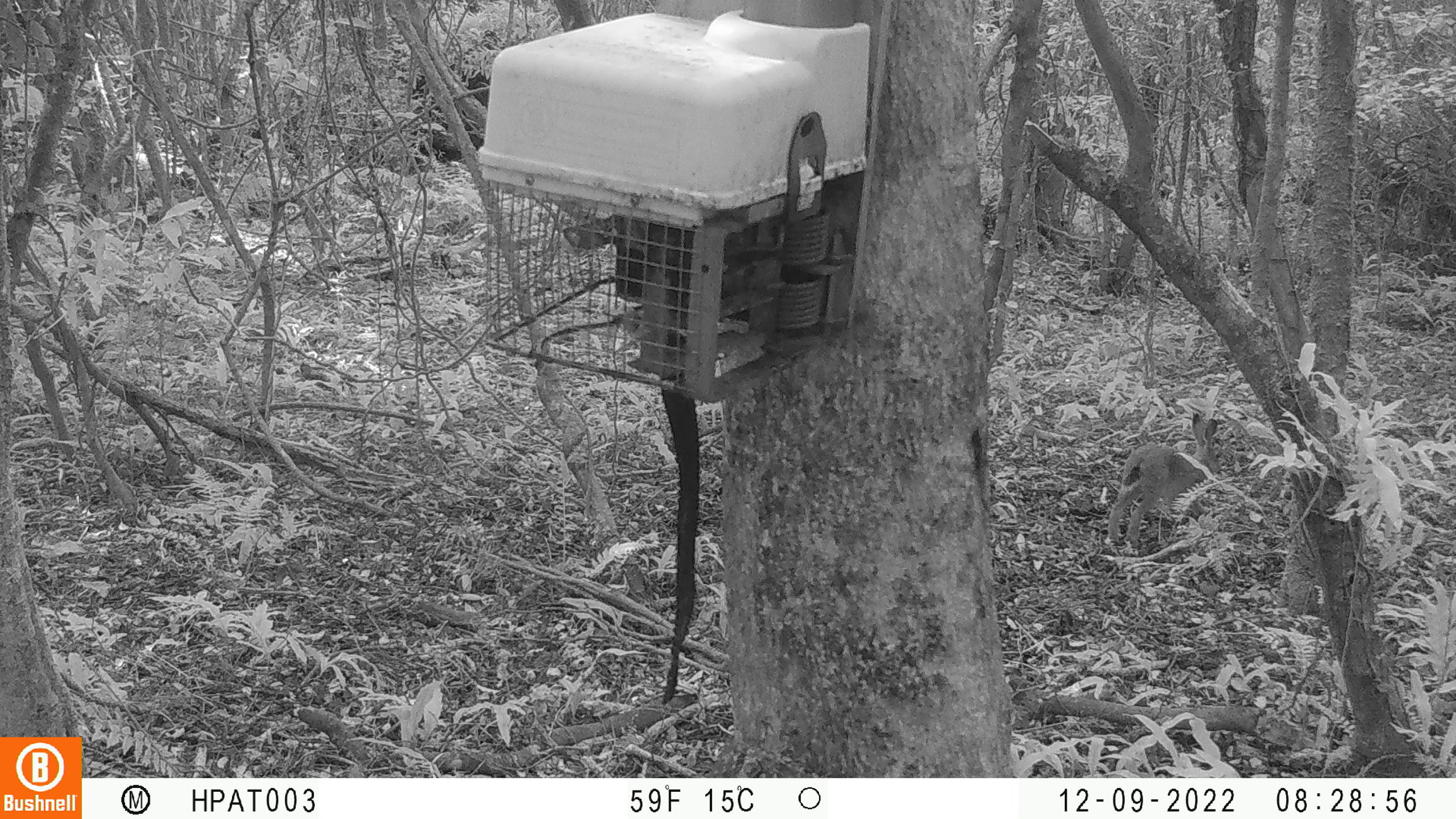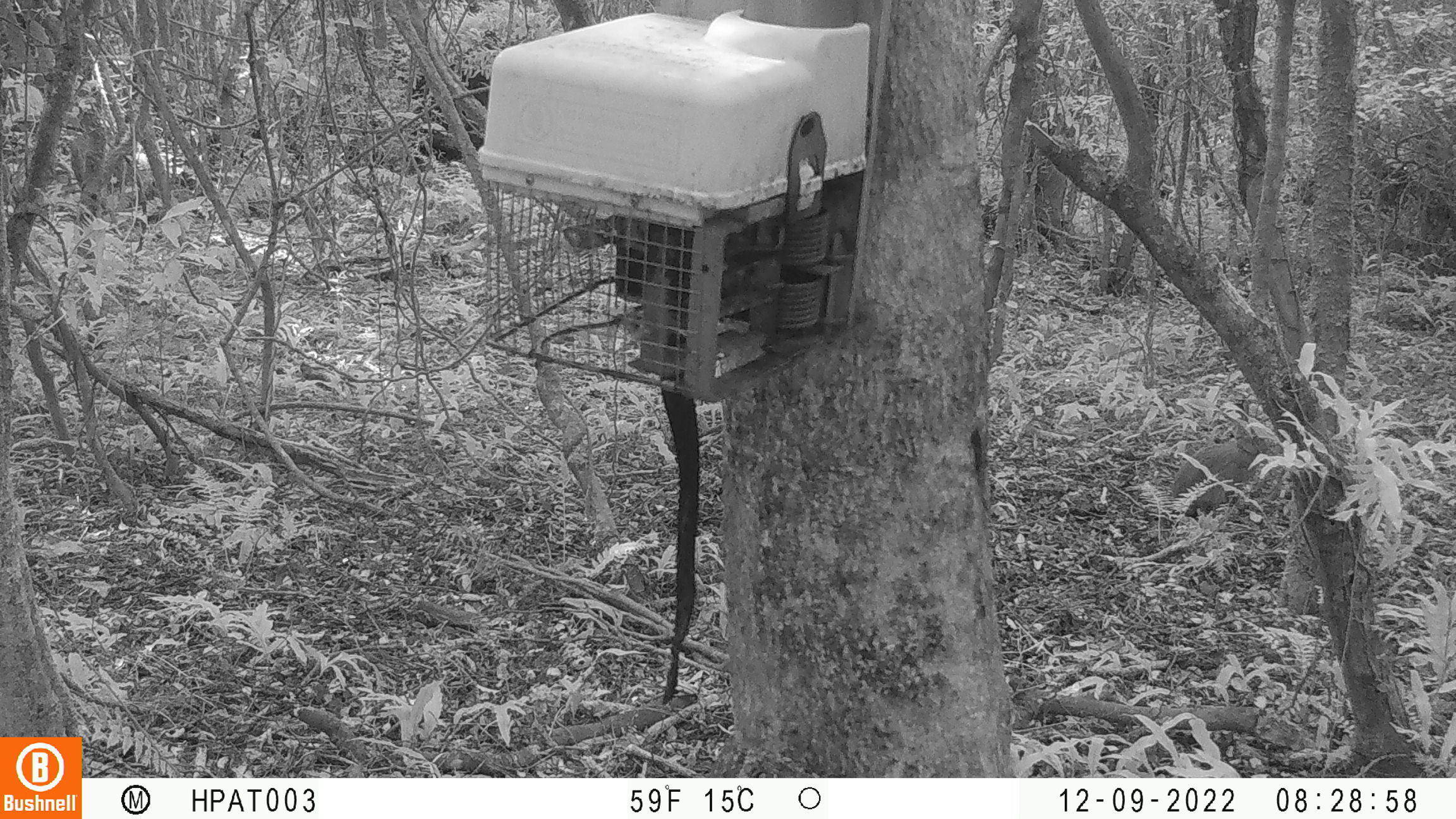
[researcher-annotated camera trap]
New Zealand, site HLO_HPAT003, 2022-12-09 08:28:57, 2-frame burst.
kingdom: Animalia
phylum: Chordata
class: Mammalia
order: Lagomorpha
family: Leporidae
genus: Lepus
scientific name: Lepus europaeus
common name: brown hare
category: hare